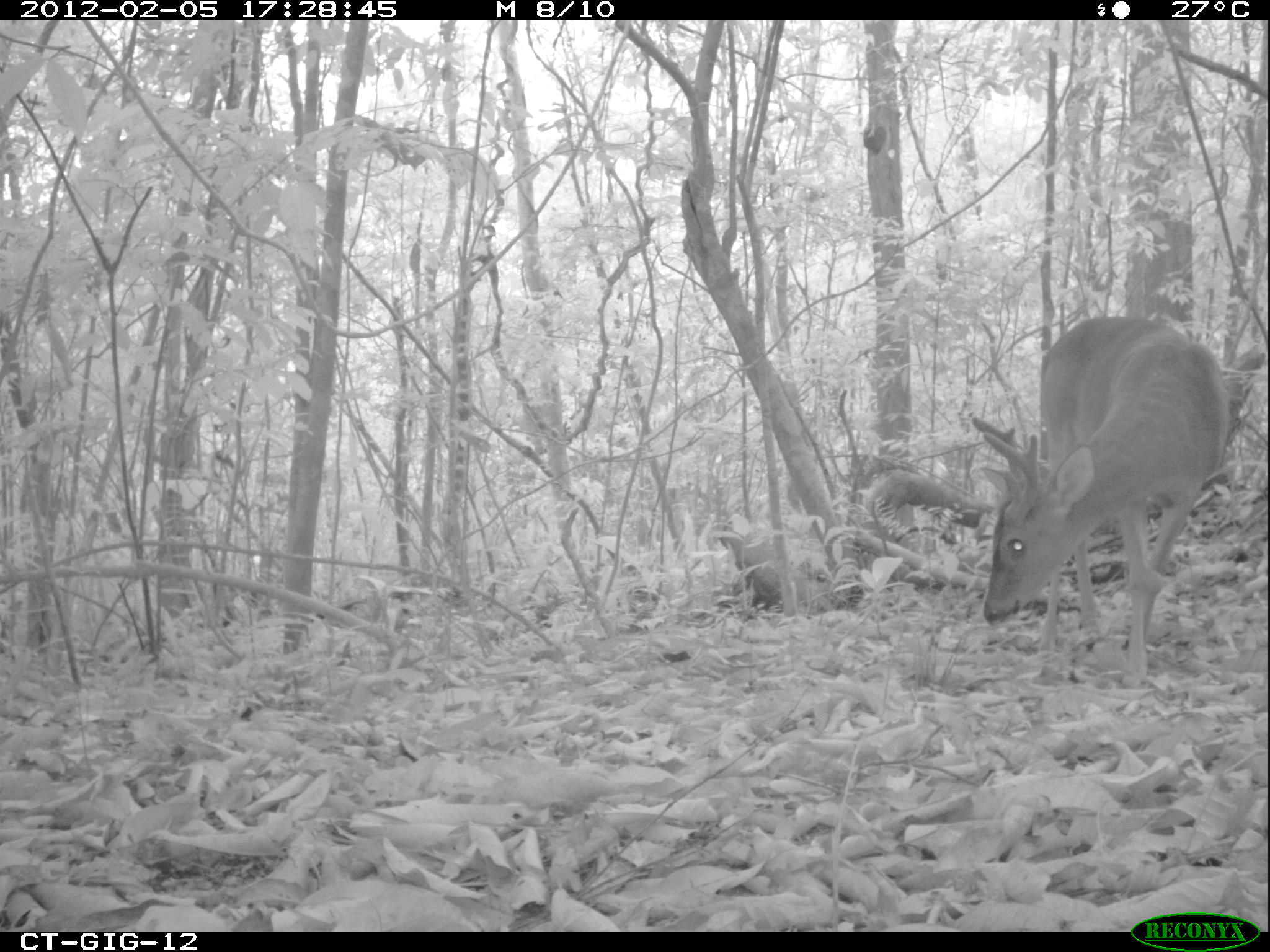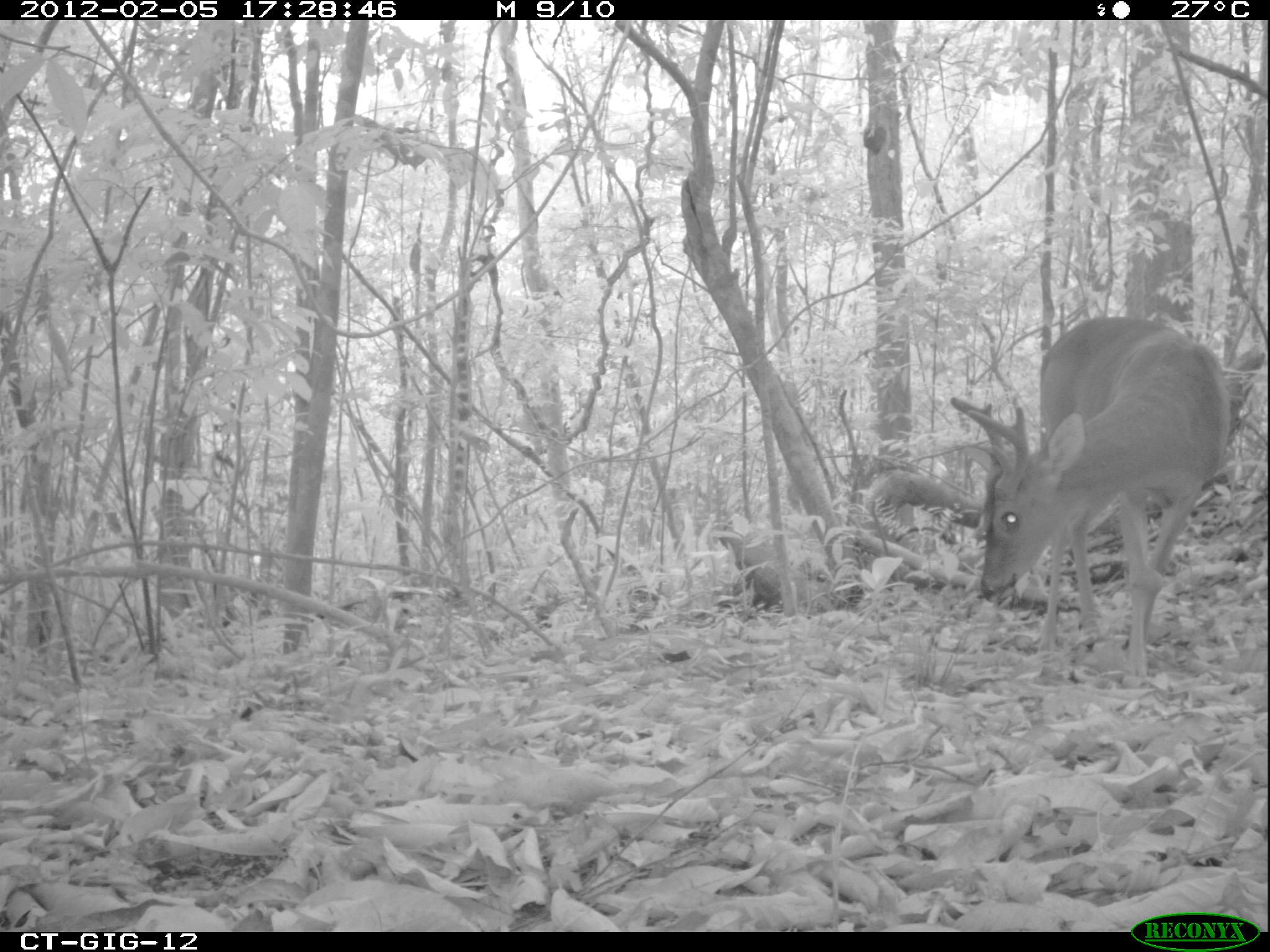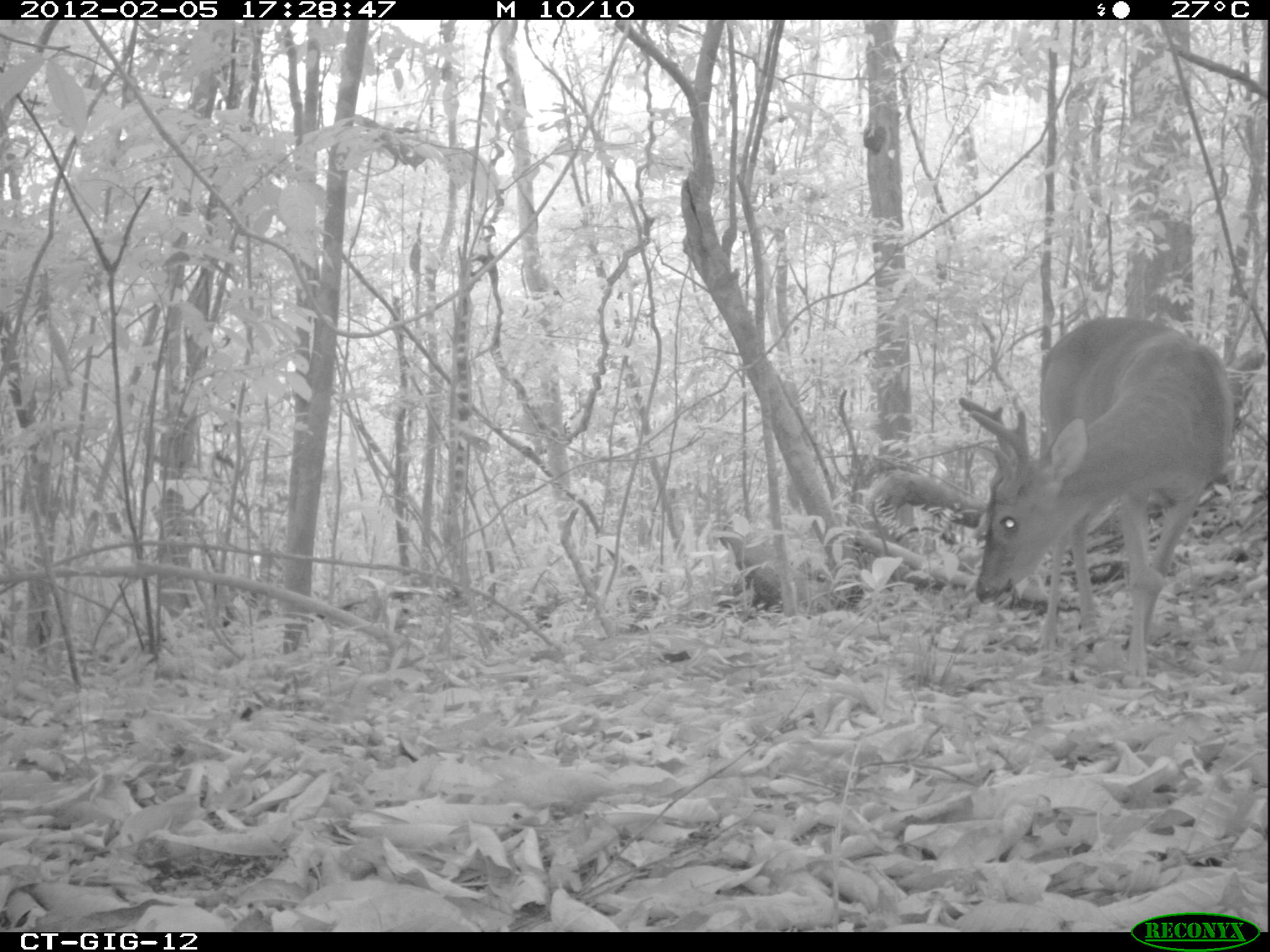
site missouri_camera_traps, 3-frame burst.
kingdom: Animalia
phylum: Chordata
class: Mammalia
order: Artiodactyla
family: Cervidae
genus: Odocoileus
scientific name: Odocoileus virginianus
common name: white-tailed deer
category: white tailed deer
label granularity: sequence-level